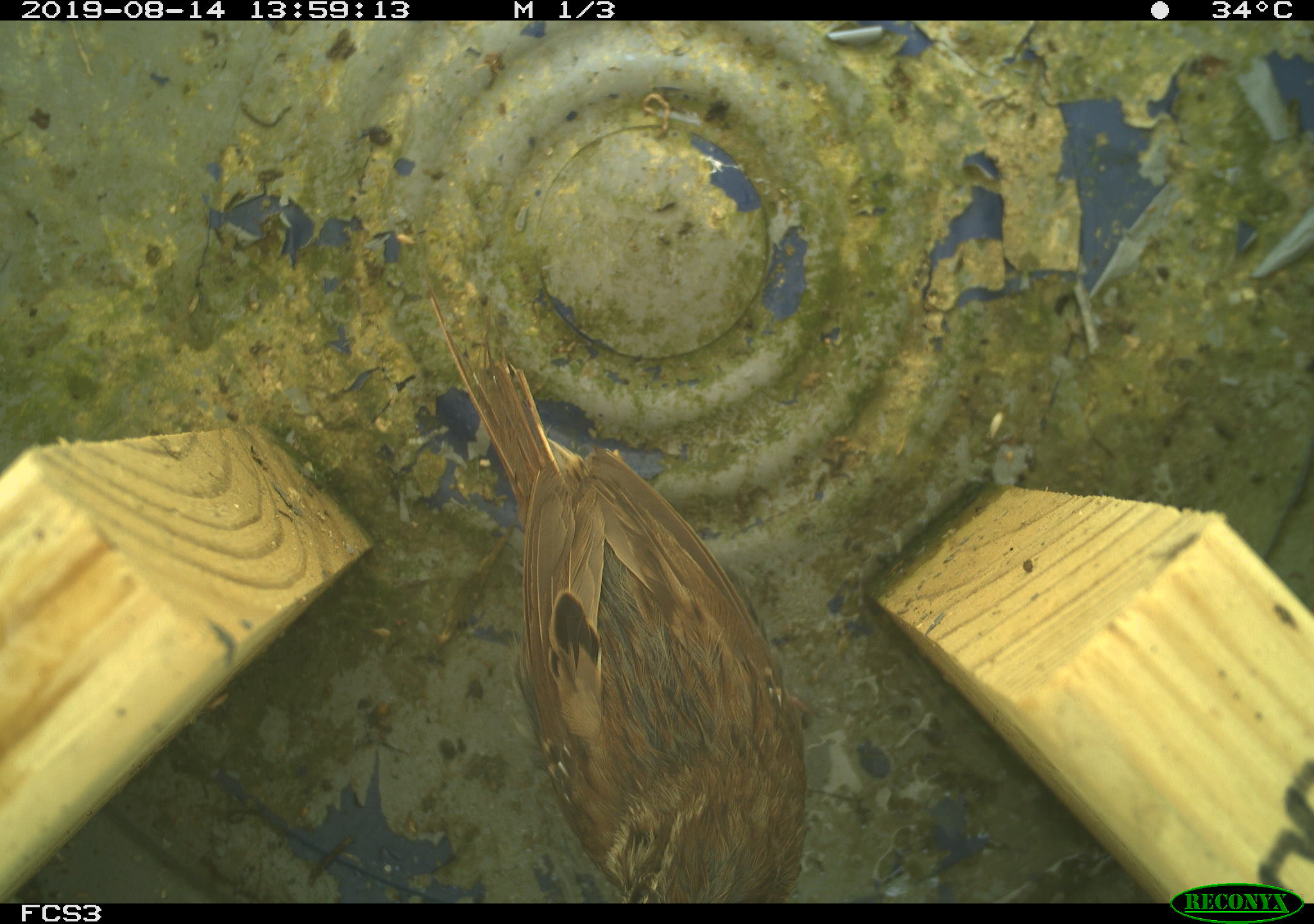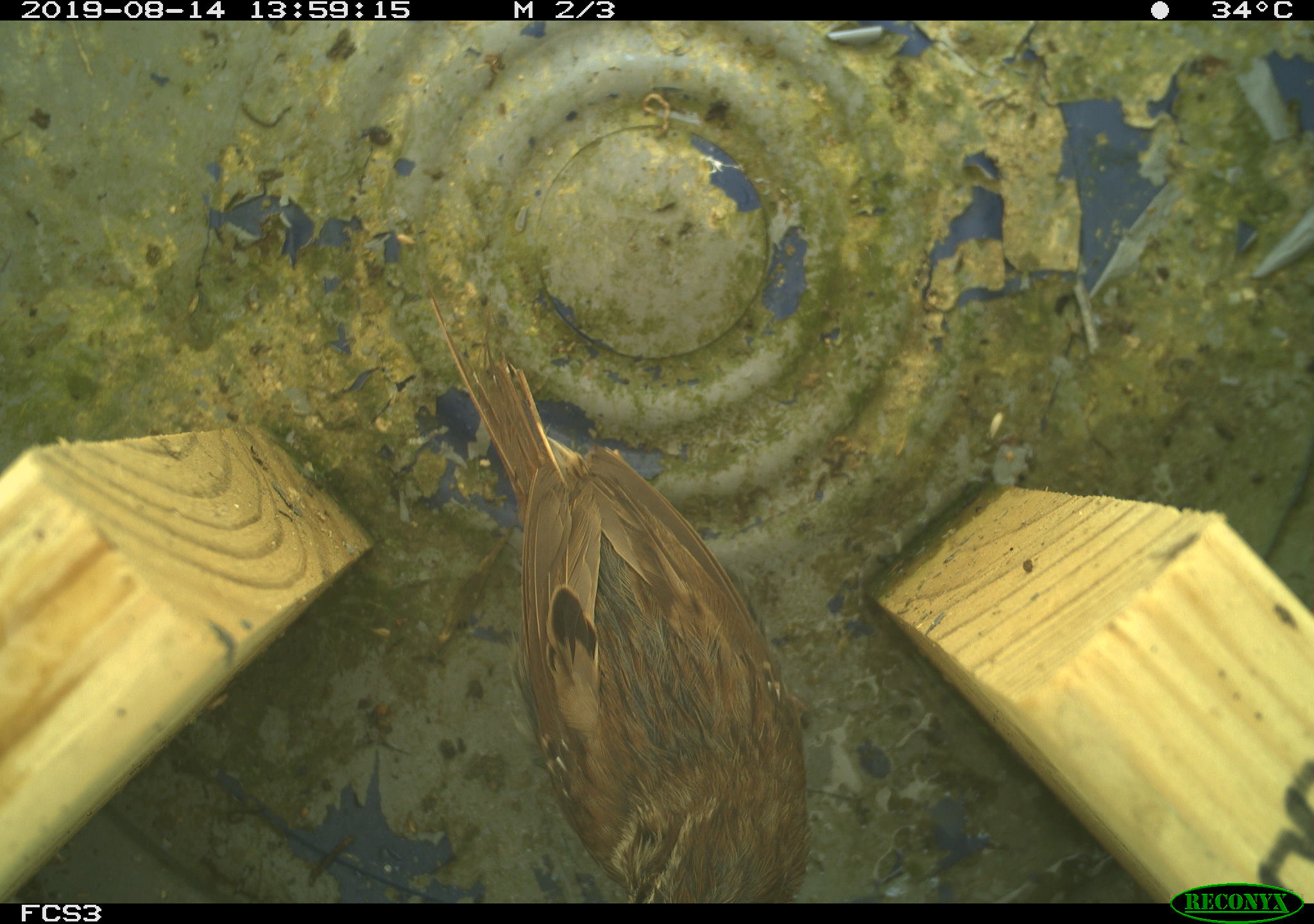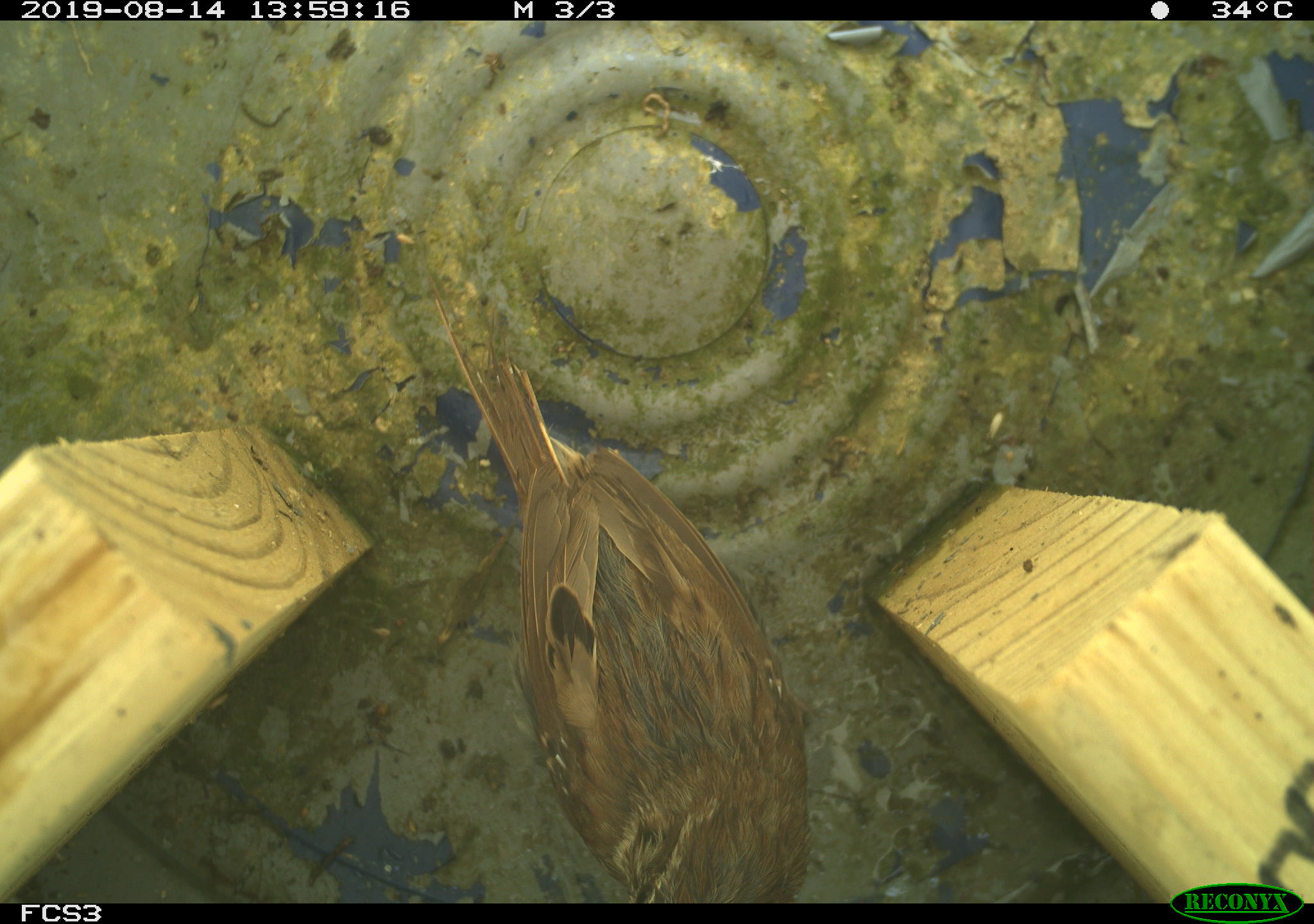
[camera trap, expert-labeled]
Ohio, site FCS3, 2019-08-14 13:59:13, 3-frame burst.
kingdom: Animalia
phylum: Chordata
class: Aves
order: Passeriformes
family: Passerellidae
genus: Melospiza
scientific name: Melospiza melodia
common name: song sparrow